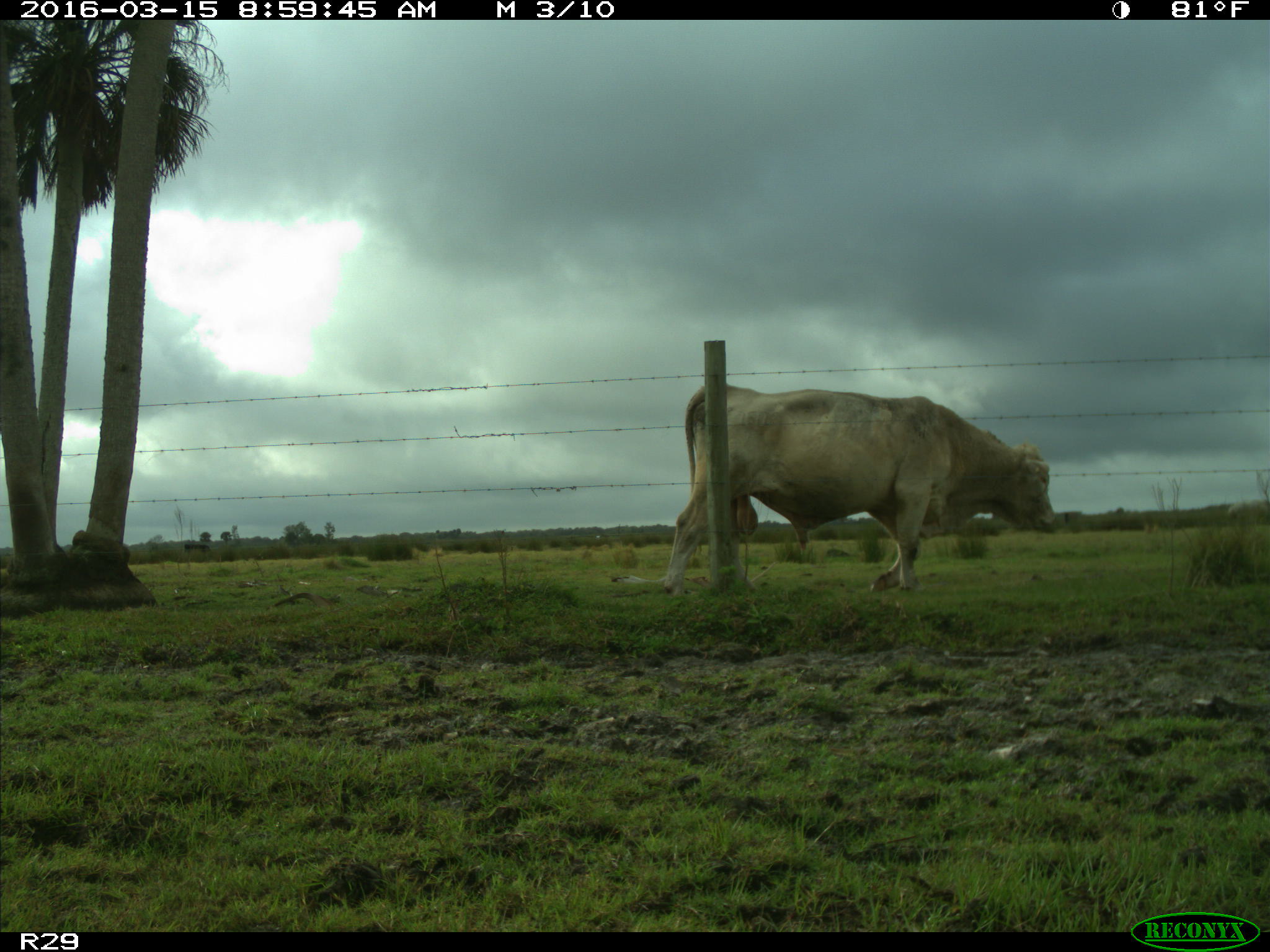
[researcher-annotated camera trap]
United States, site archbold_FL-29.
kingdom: Animalia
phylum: Chordata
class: Mammalia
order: Artiodactyla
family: Bovidae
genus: Bos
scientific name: Bos taurus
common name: domestic cow